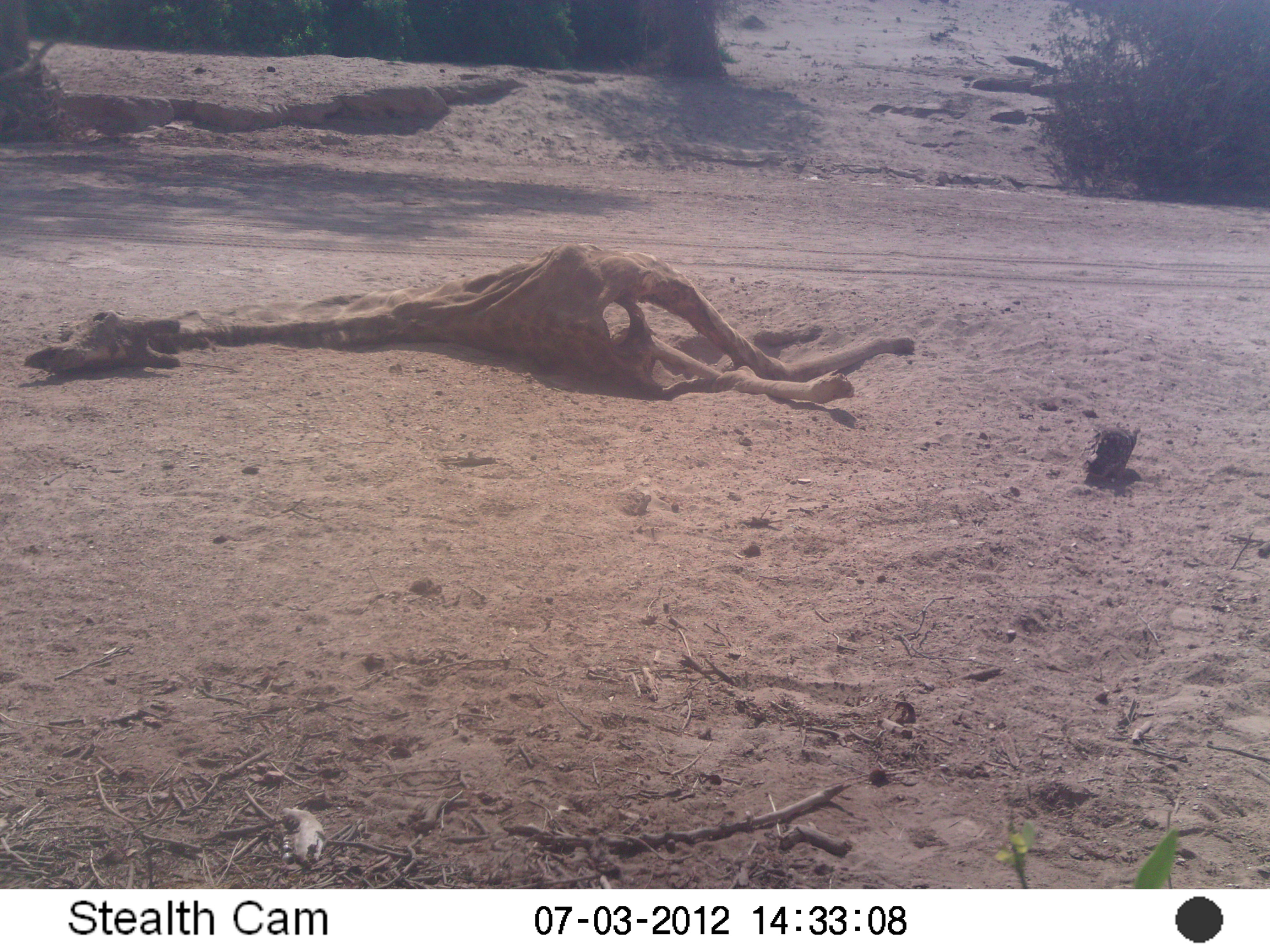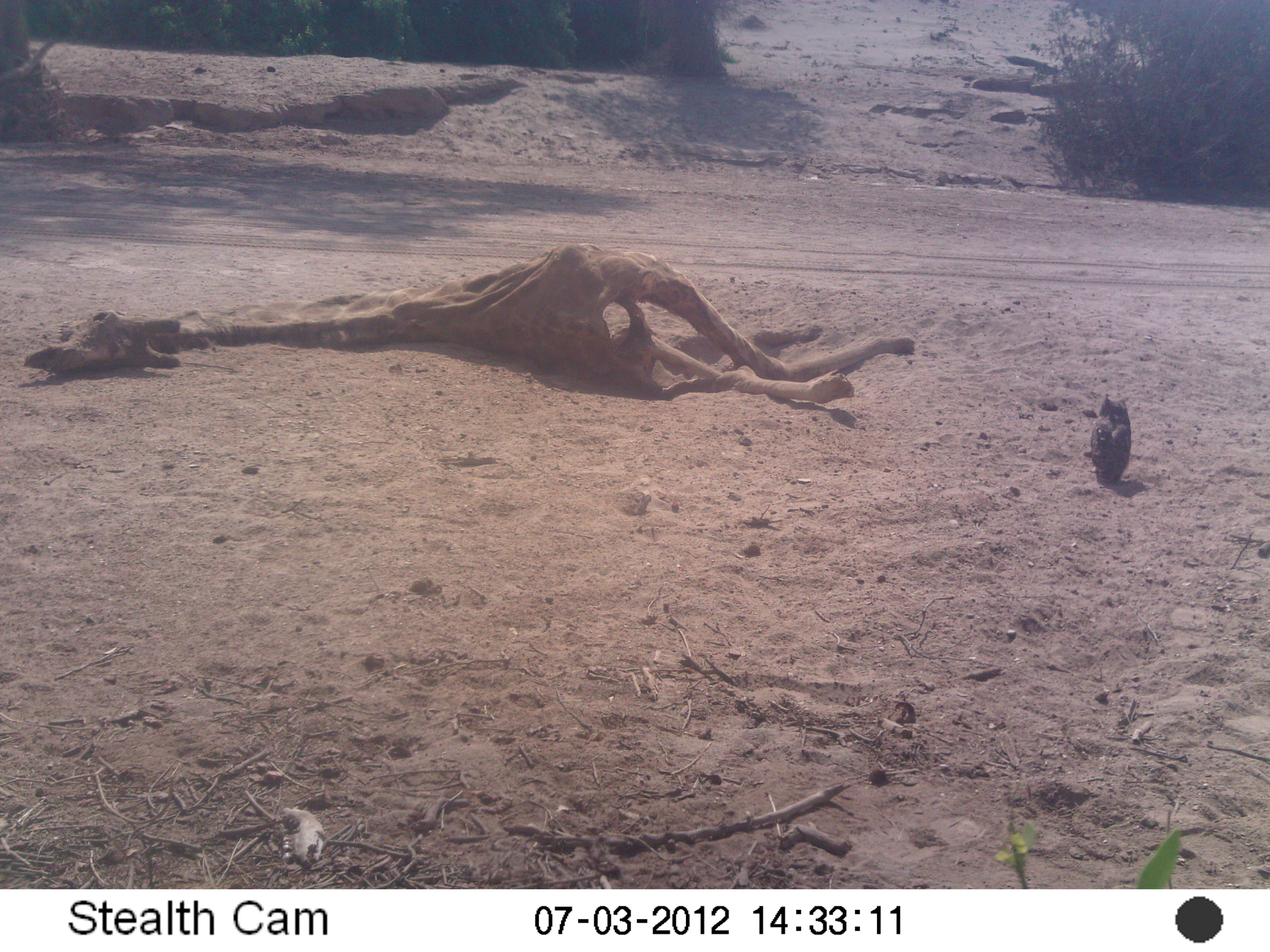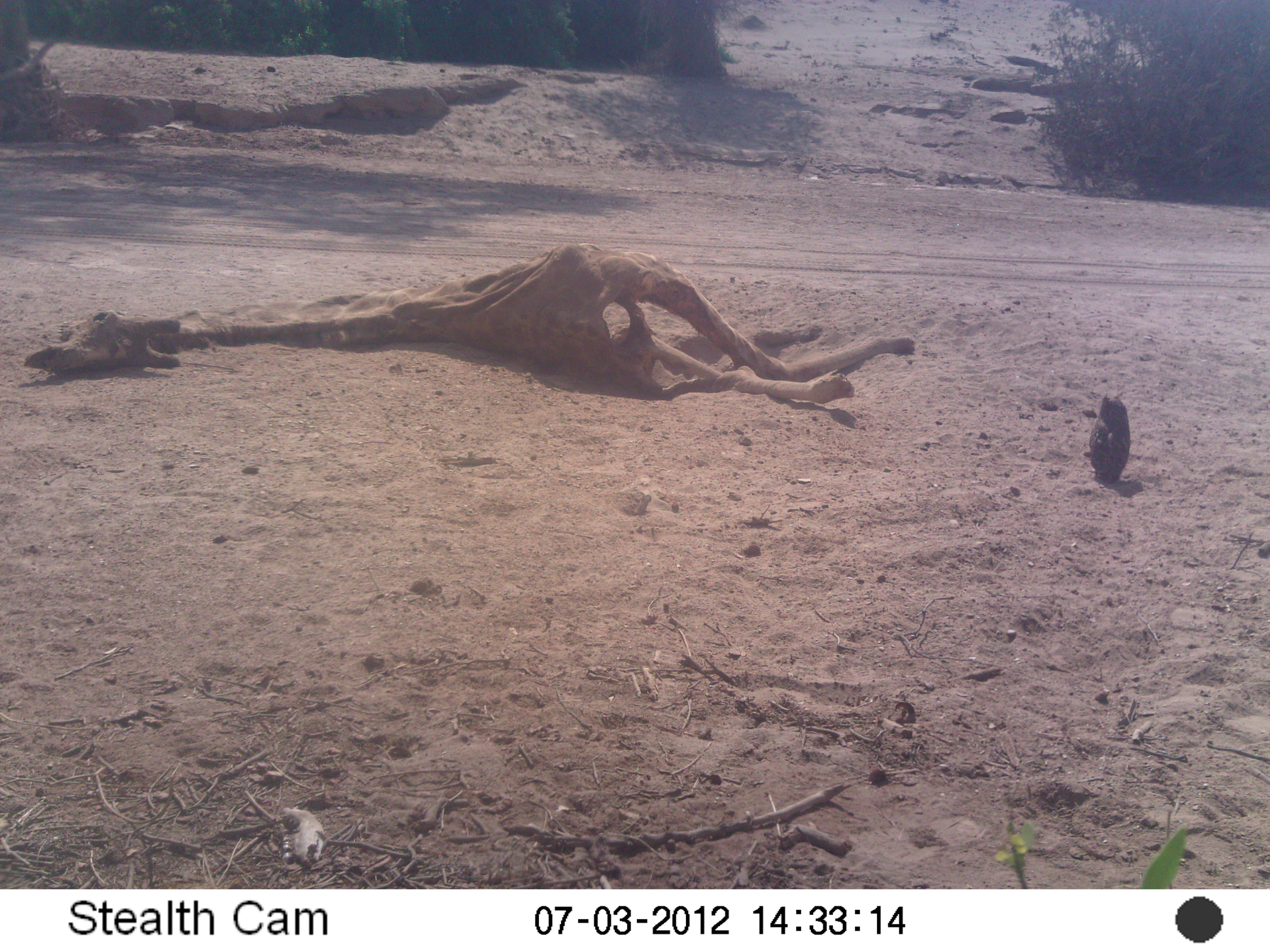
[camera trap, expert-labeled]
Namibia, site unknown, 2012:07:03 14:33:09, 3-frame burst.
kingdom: Animalia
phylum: Chordata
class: Aves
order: Strigiformes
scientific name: Strigiformes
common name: owl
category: cn-owls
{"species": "cn-owls (owl) (Strigiformes)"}